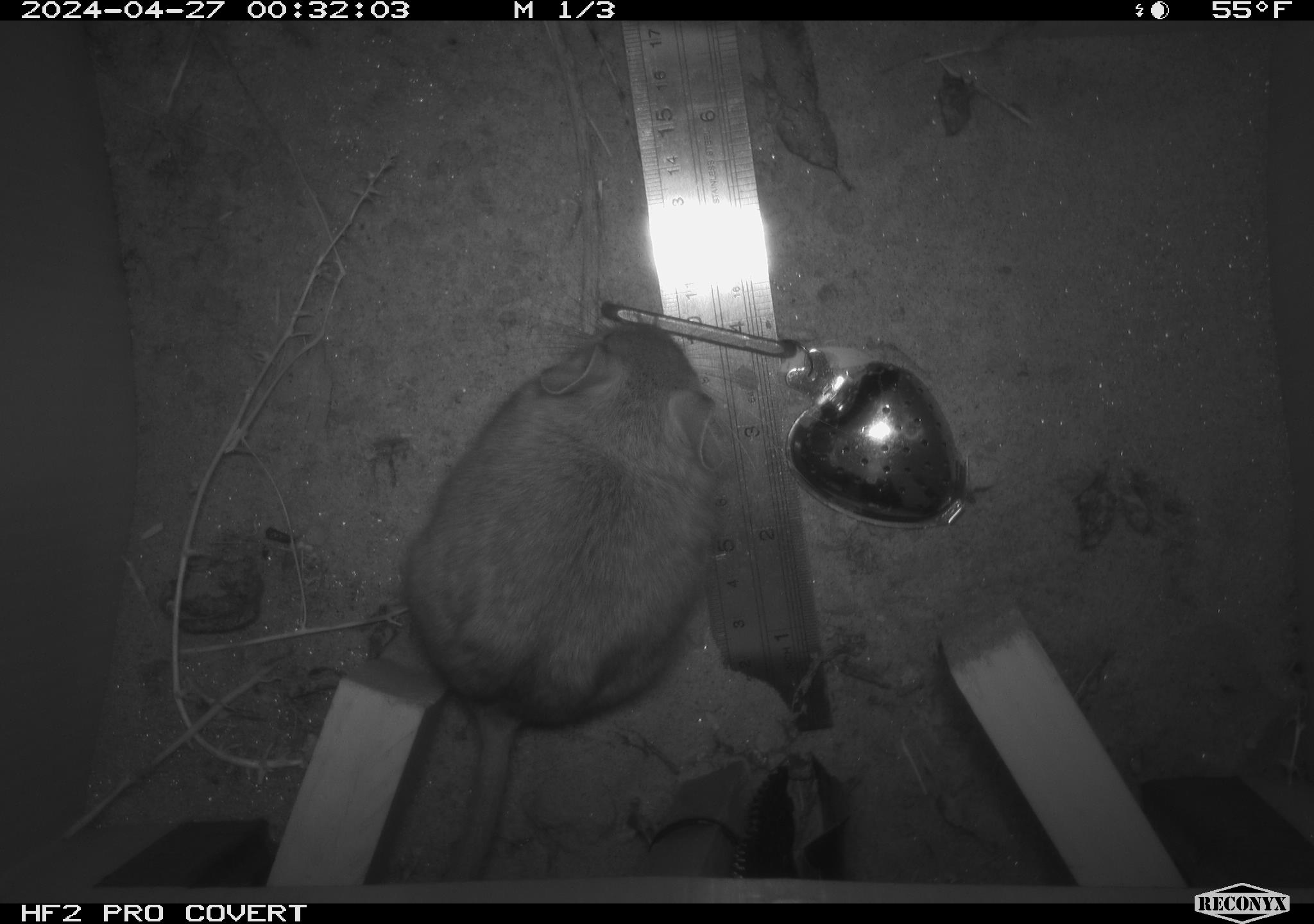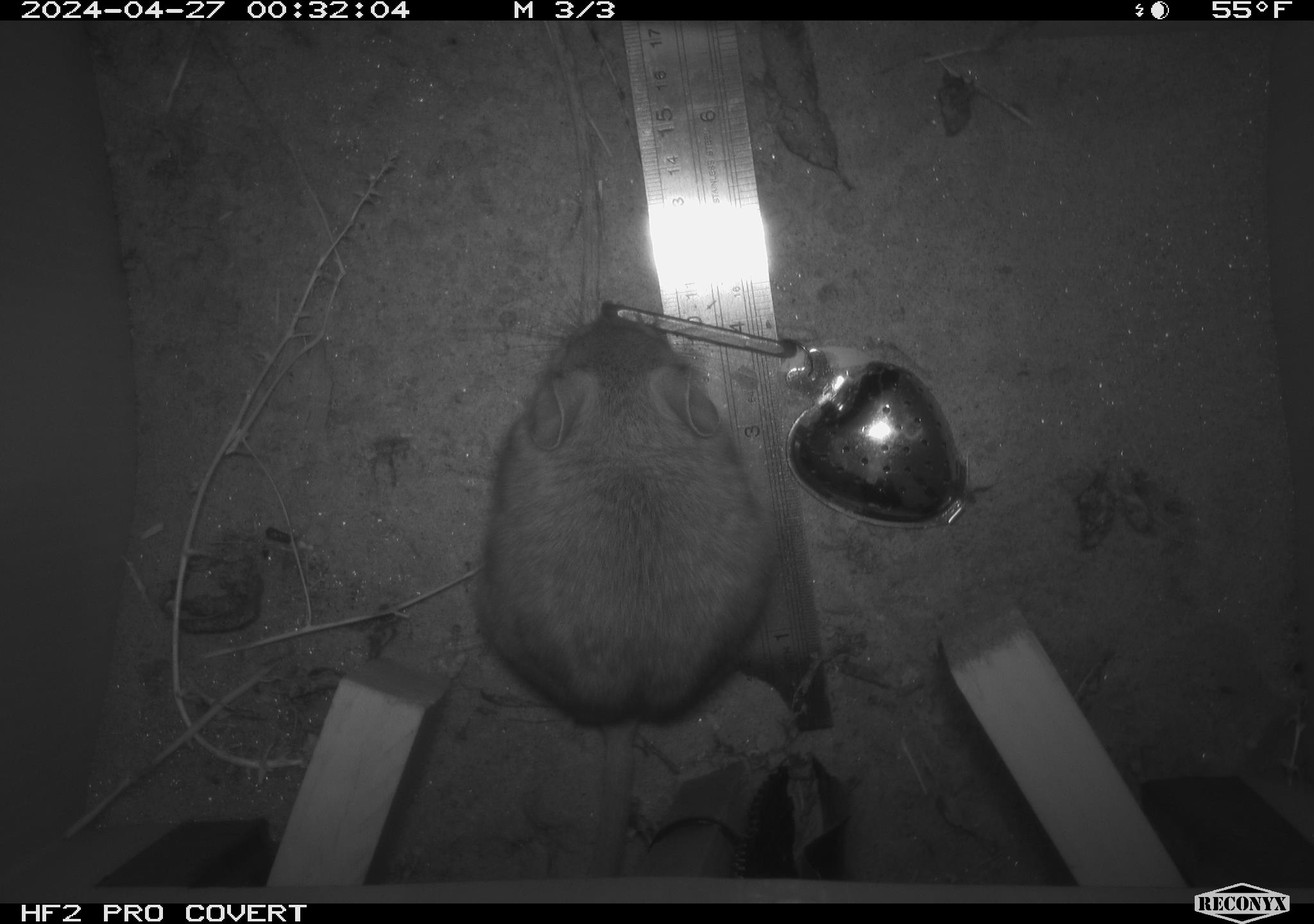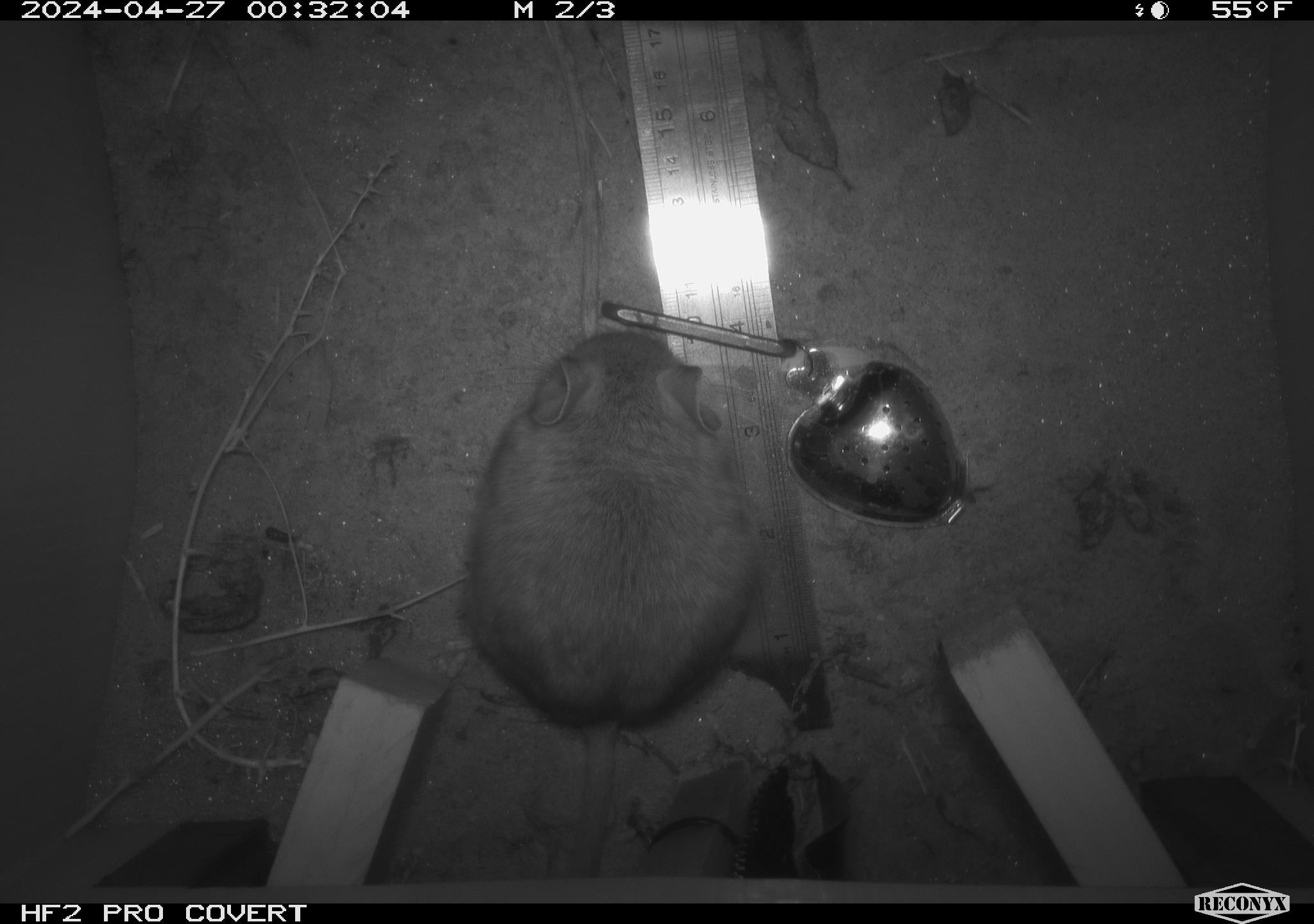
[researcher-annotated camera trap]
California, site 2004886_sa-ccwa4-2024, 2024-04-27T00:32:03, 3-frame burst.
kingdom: Animalia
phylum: Chordata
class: Mammalia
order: Rodentia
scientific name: Rodentia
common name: woodrat or rat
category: woodrat or rat species